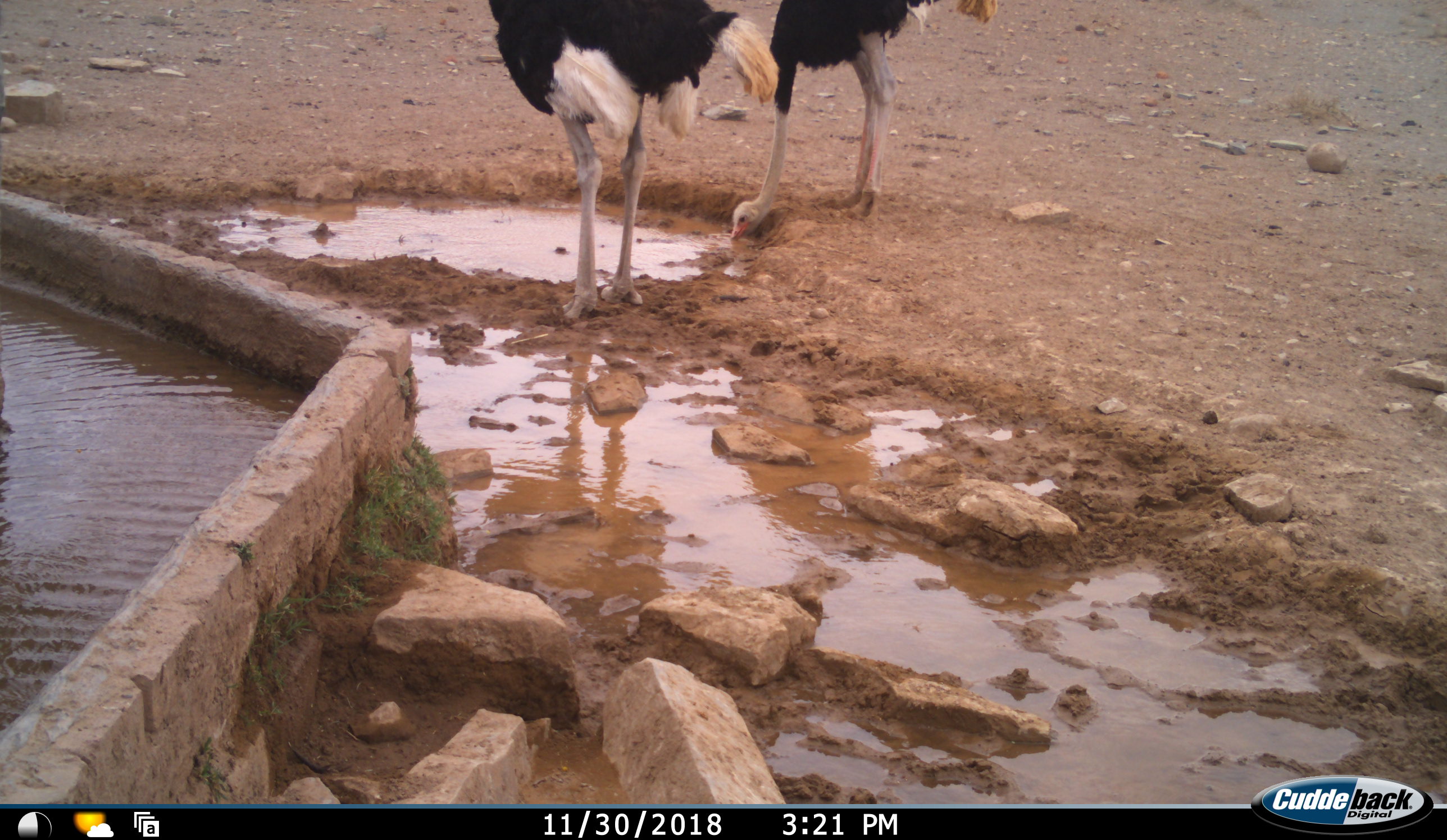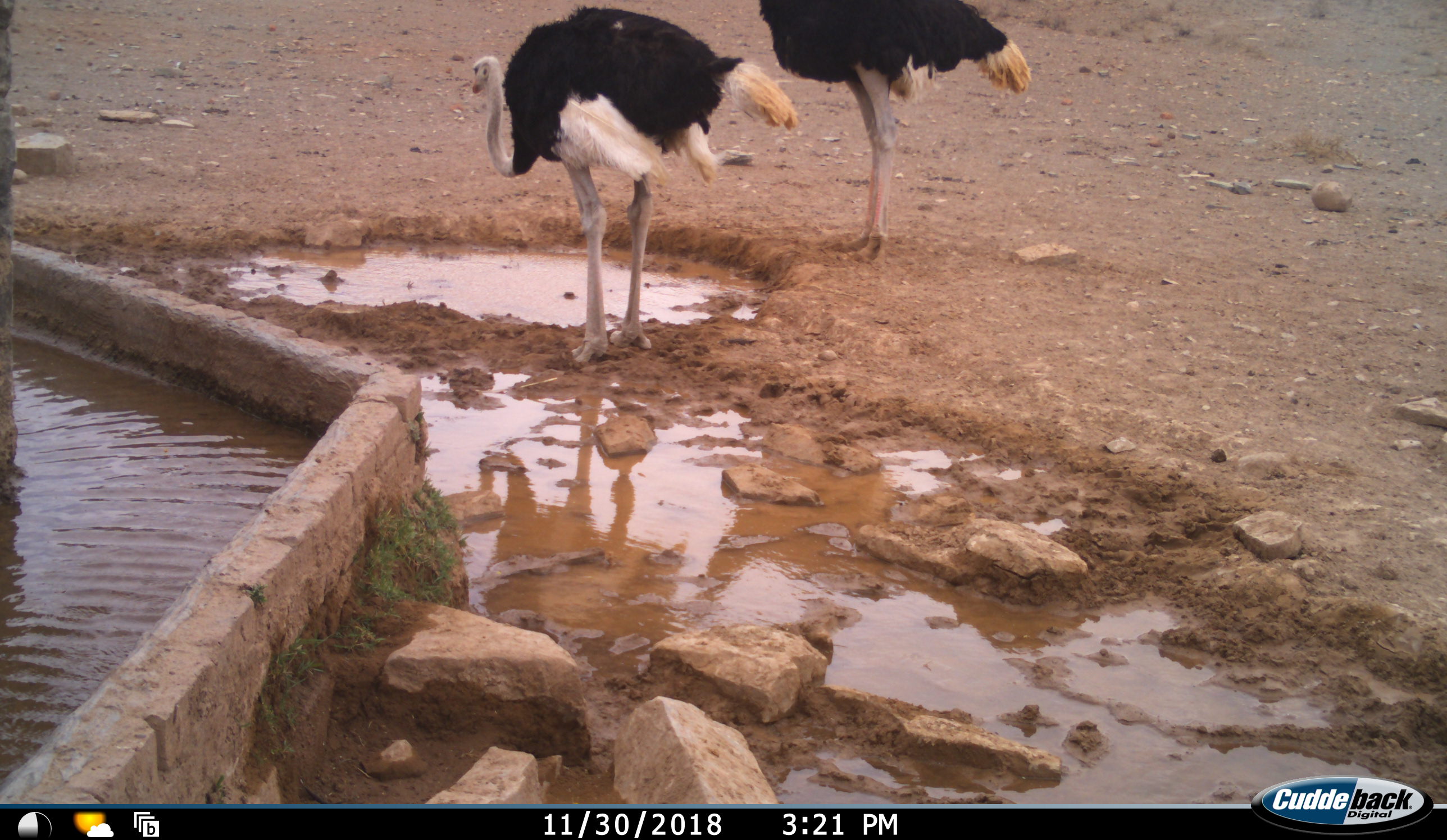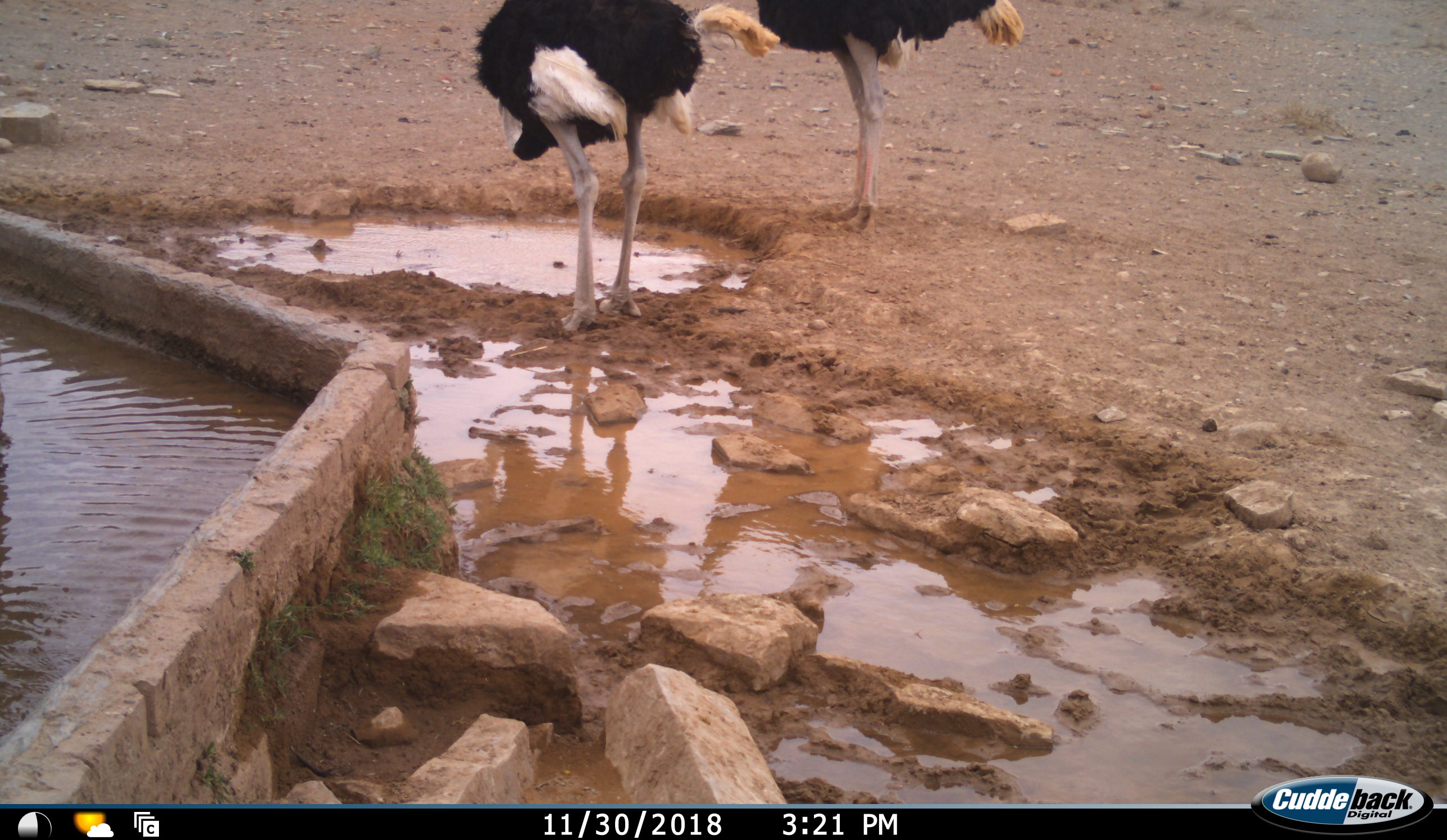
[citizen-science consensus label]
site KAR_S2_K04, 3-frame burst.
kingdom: Animalia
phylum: Chordata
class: Aves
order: Struthioniformes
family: Struthionidae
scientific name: Struthionidae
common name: ostrich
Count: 2.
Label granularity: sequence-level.